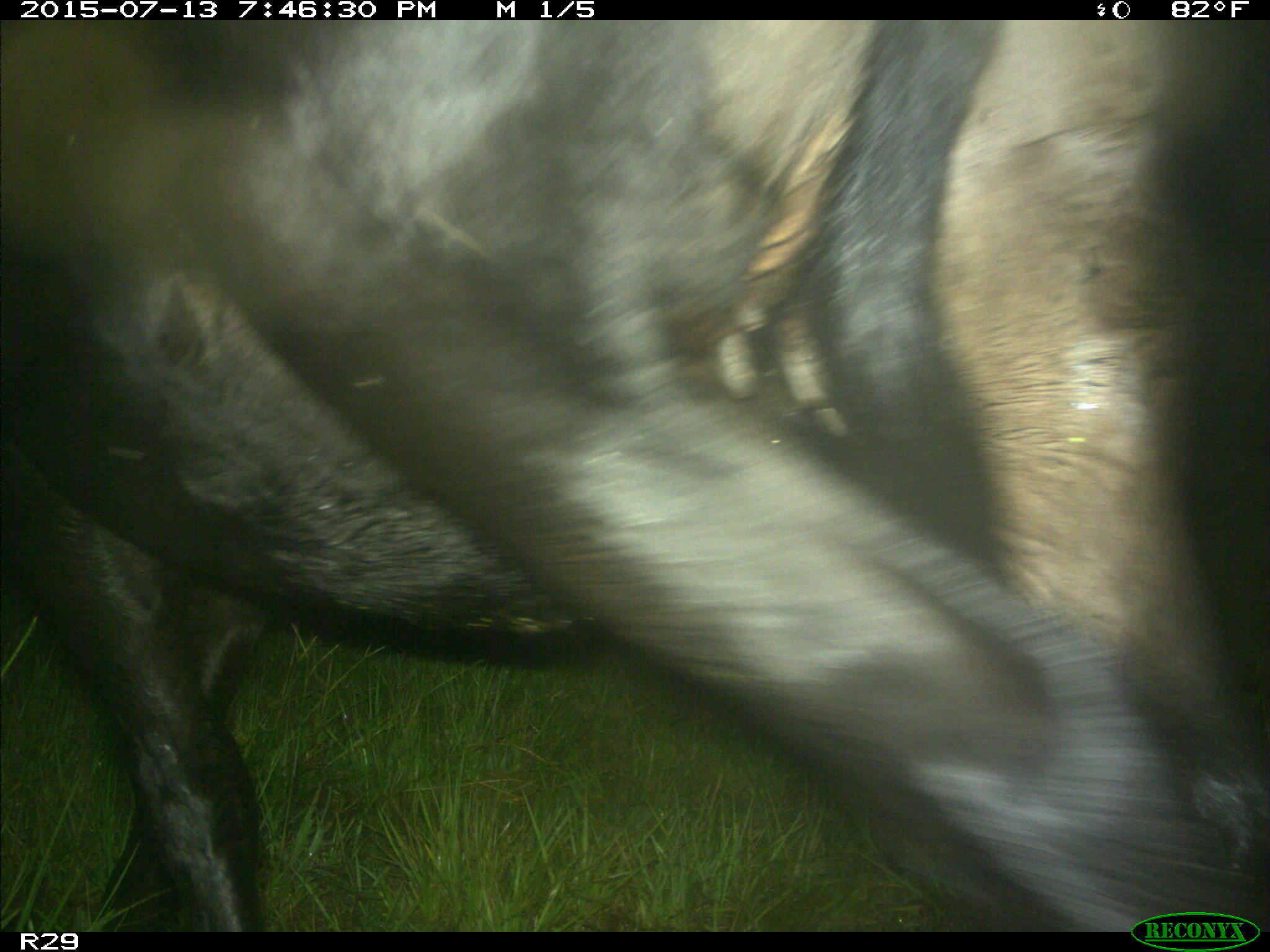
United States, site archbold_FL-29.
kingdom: Animalia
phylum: Chordata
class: Mammalia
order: Artiodactyla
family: Bovidae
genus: Bos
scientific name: Bos taurus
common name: domestic cow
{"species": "Bos taurus (domestic cow)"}